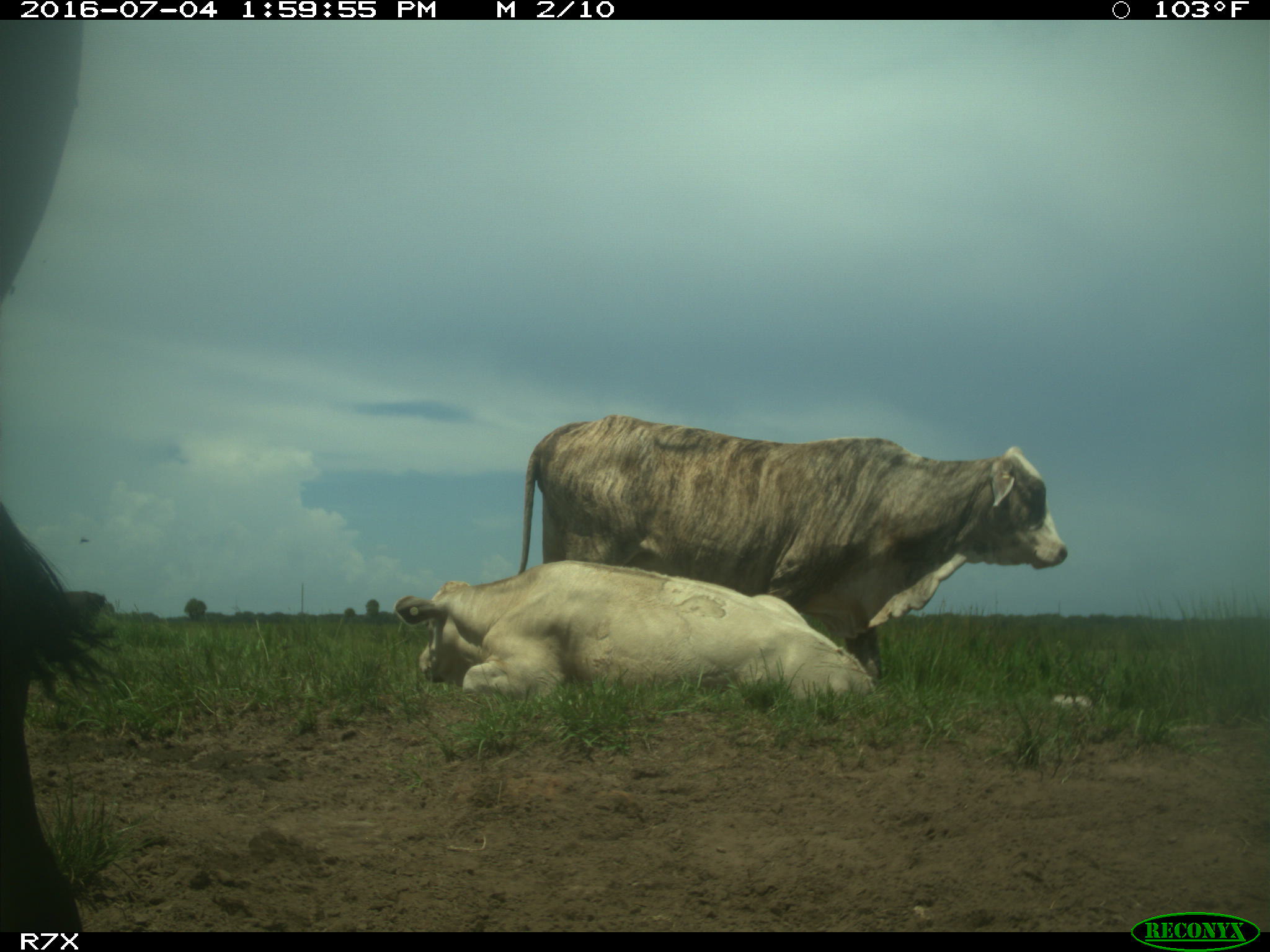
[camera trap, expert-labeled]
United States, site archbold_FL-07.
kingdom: Animalia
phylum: Chordata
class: Mammalia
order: Artiodactyla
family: Bovidae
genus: Bos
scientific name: Bos taurus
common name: domestic cow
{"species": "Bos taurus (domestic cow)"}